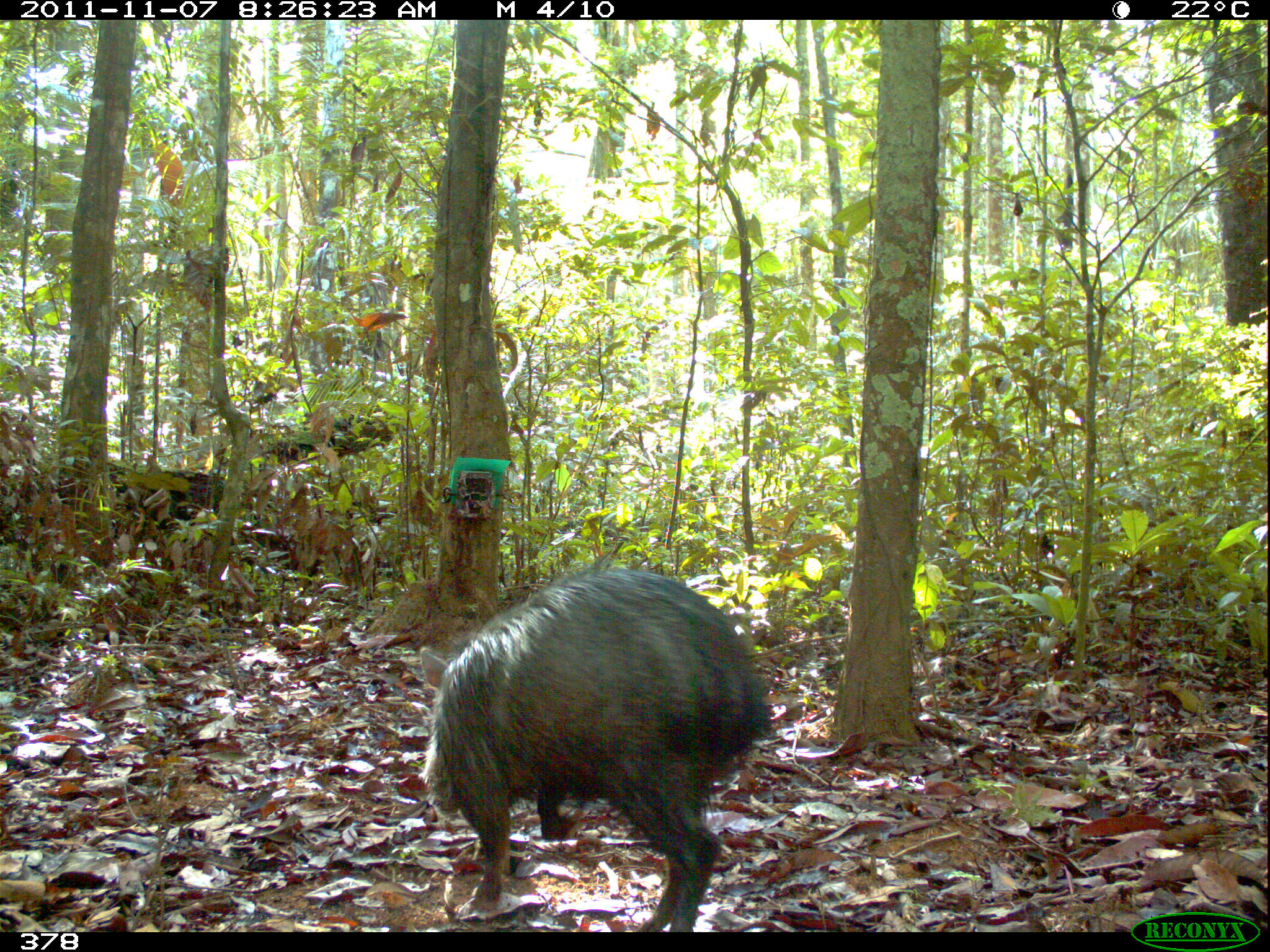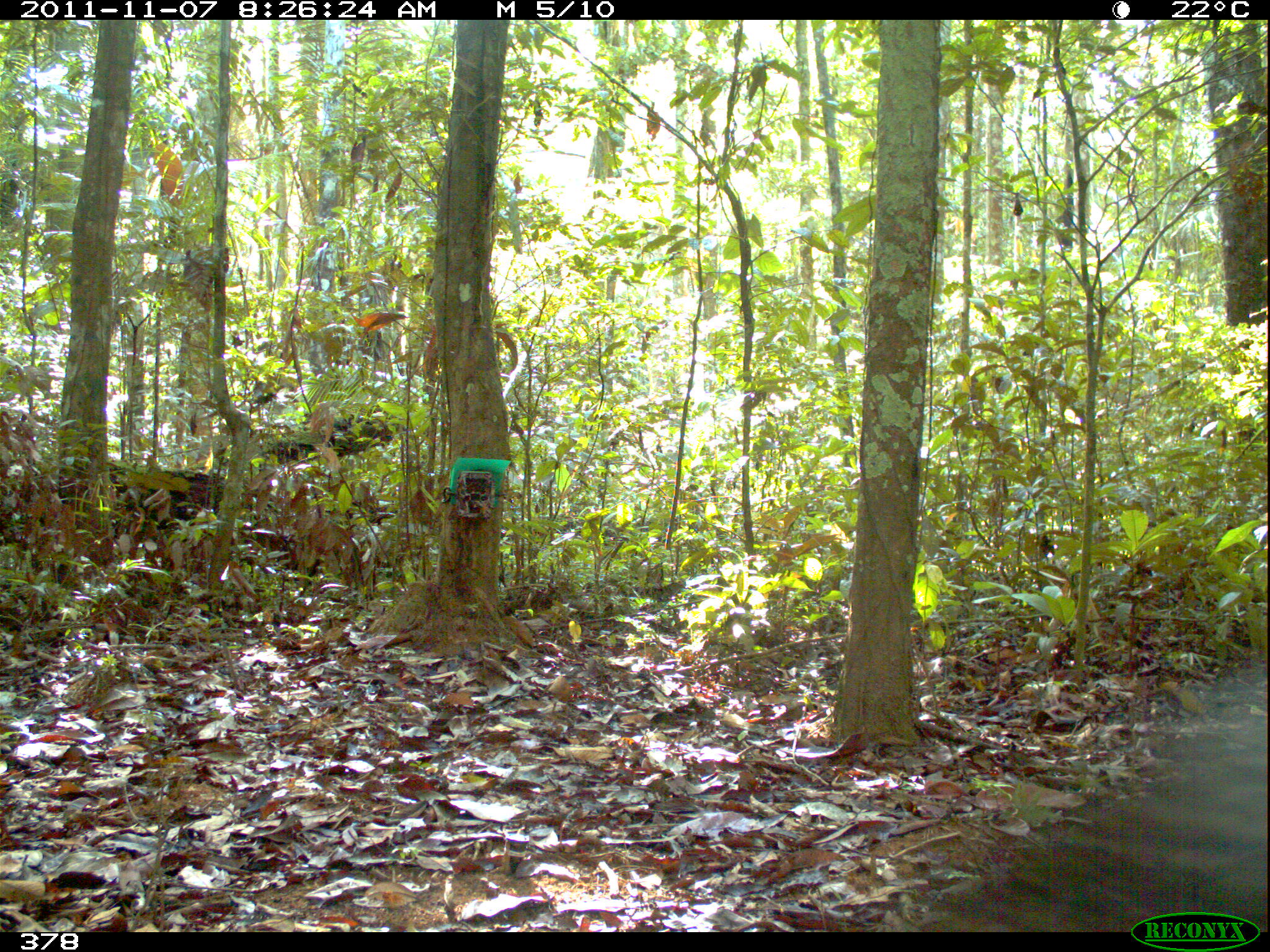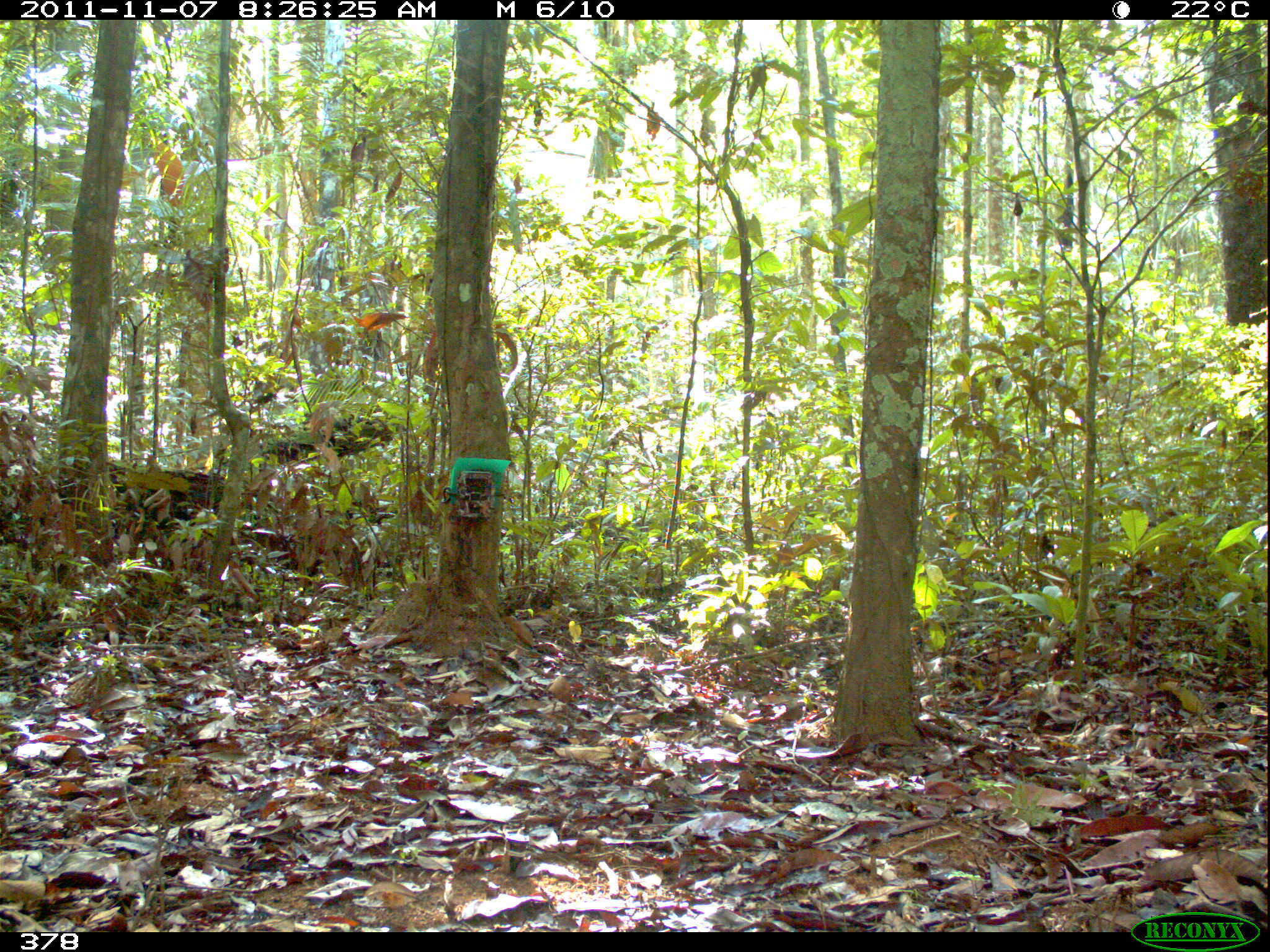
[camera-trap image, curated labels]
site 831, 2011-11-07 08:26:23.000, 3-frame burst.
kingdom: Animalia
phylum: Chordata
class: Mammalia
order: Artiodactyla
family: Tayassuidae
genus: Tayassu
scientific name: Tayassu pecari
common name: white-lipped peccary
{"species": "Tayassu pecari (white-lipped peccary)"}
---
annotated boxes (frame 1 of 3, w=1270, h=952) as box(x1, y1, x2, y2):
tayassu pecari: box(421, 566, 772, 931)